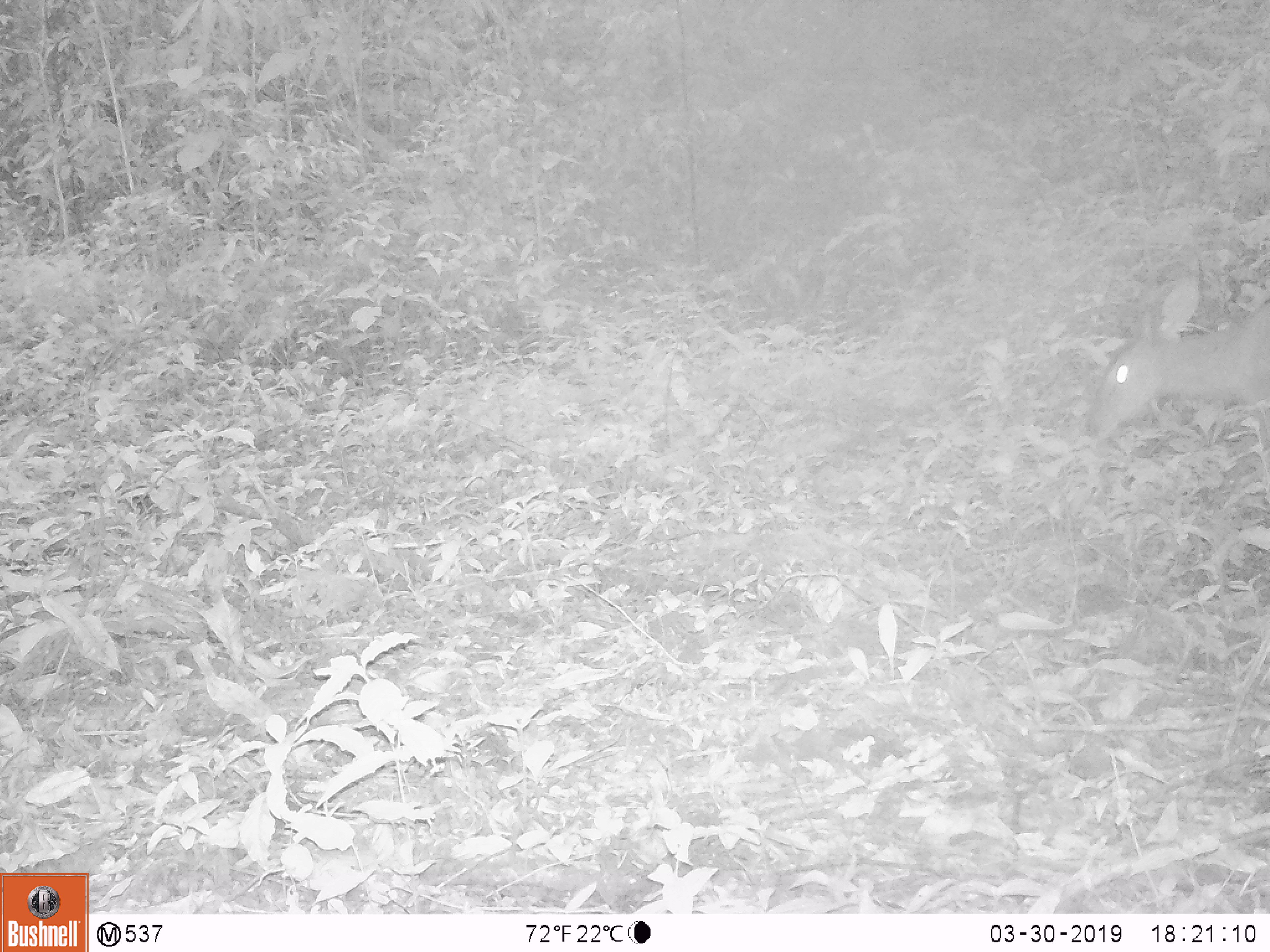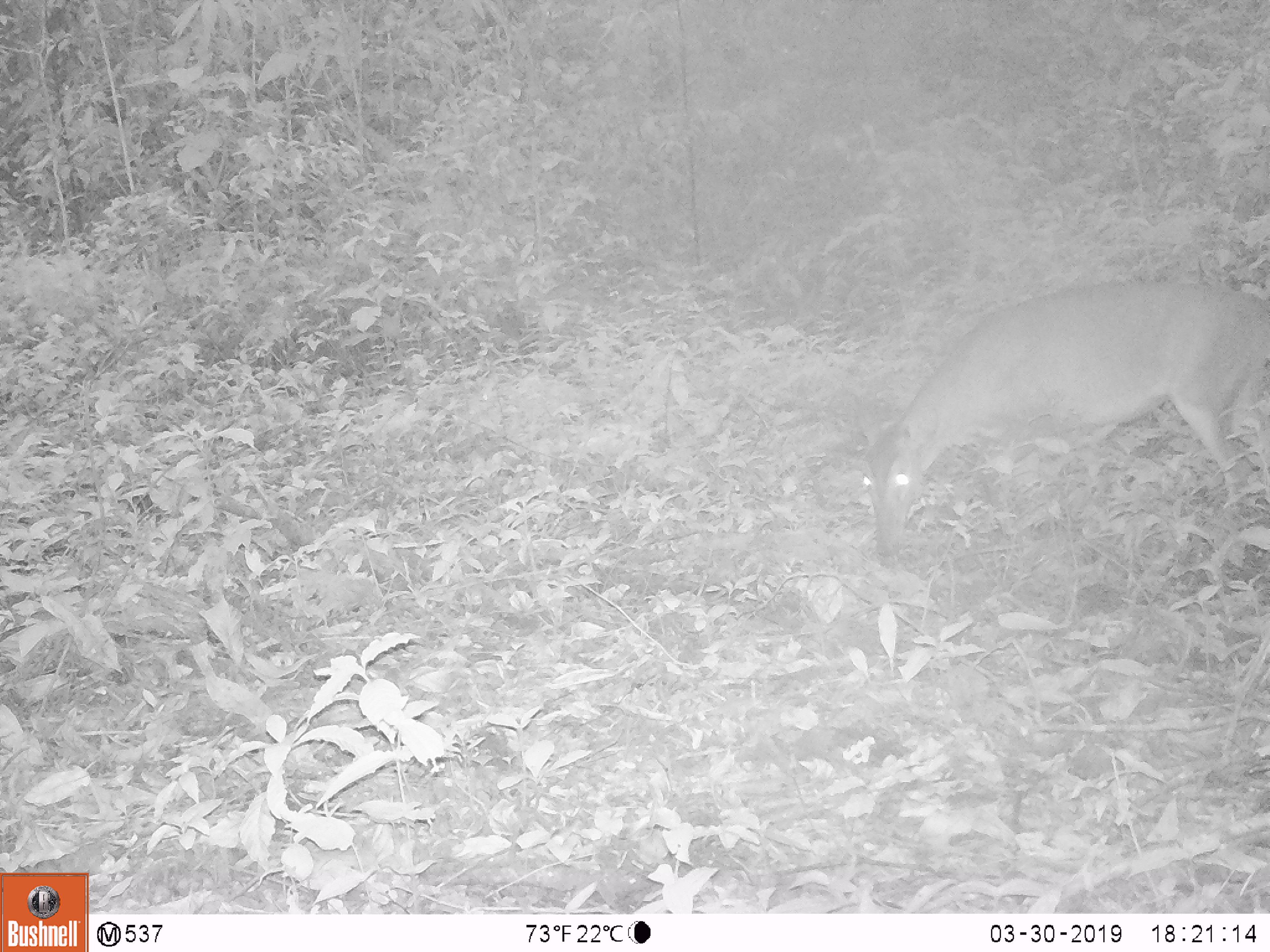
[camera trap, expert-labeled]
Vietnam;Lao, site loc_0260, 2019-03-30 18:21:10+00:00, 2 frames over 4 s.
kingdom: Animalia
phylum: Chordata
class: Mammalia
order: Artiodactyla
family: Cervidae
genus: Muntiacus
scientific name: Muntiacus vuquangensis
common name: large-antlered muntjac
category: large antlered muntjac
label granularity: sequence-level